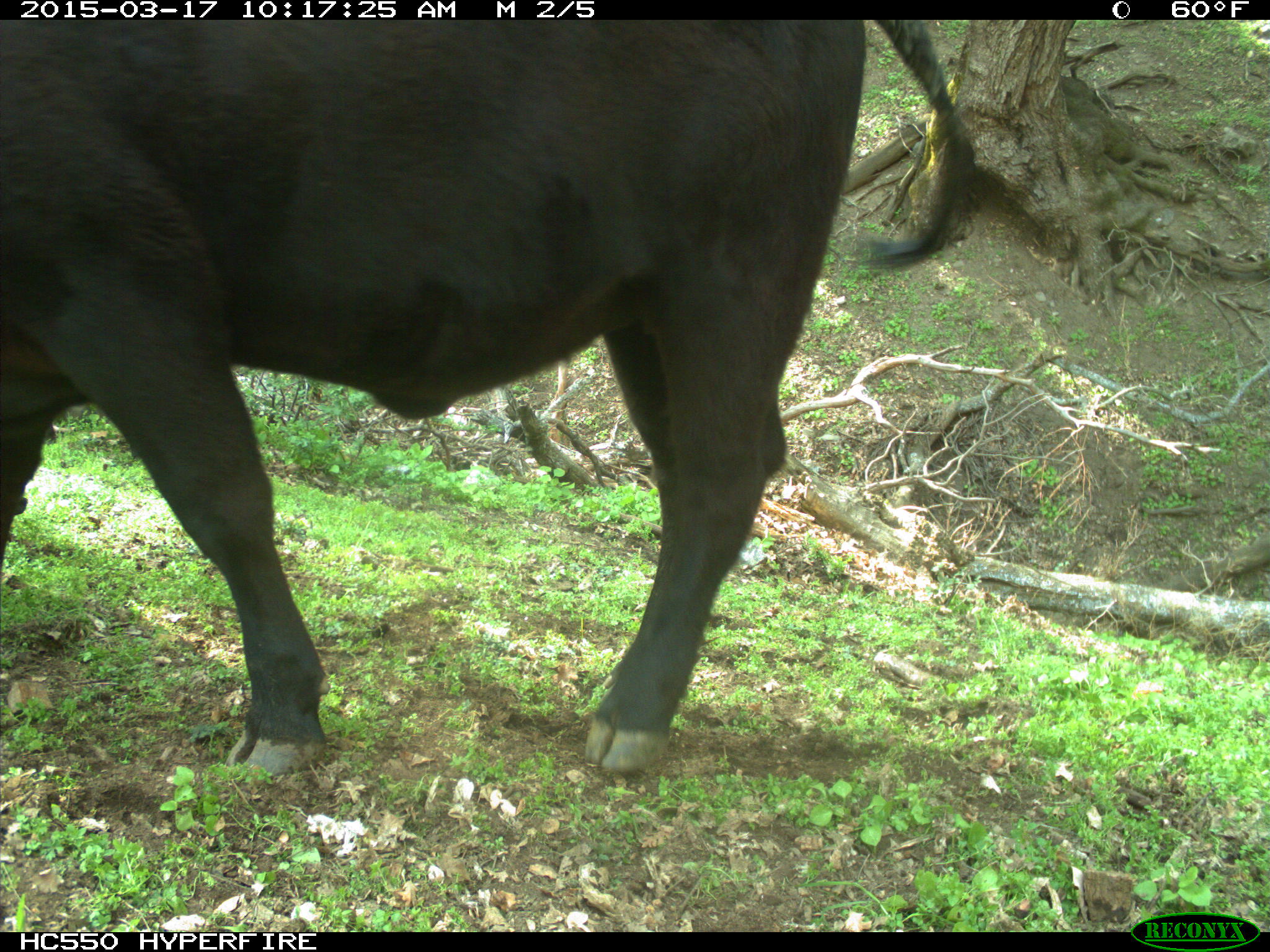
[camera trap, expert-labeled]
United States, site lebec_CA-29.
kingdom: Animalia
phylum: Chordata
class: Mammalia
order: Artiodactyla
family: Bovidae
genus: Bos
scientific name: Bos taurus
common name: domestic cow